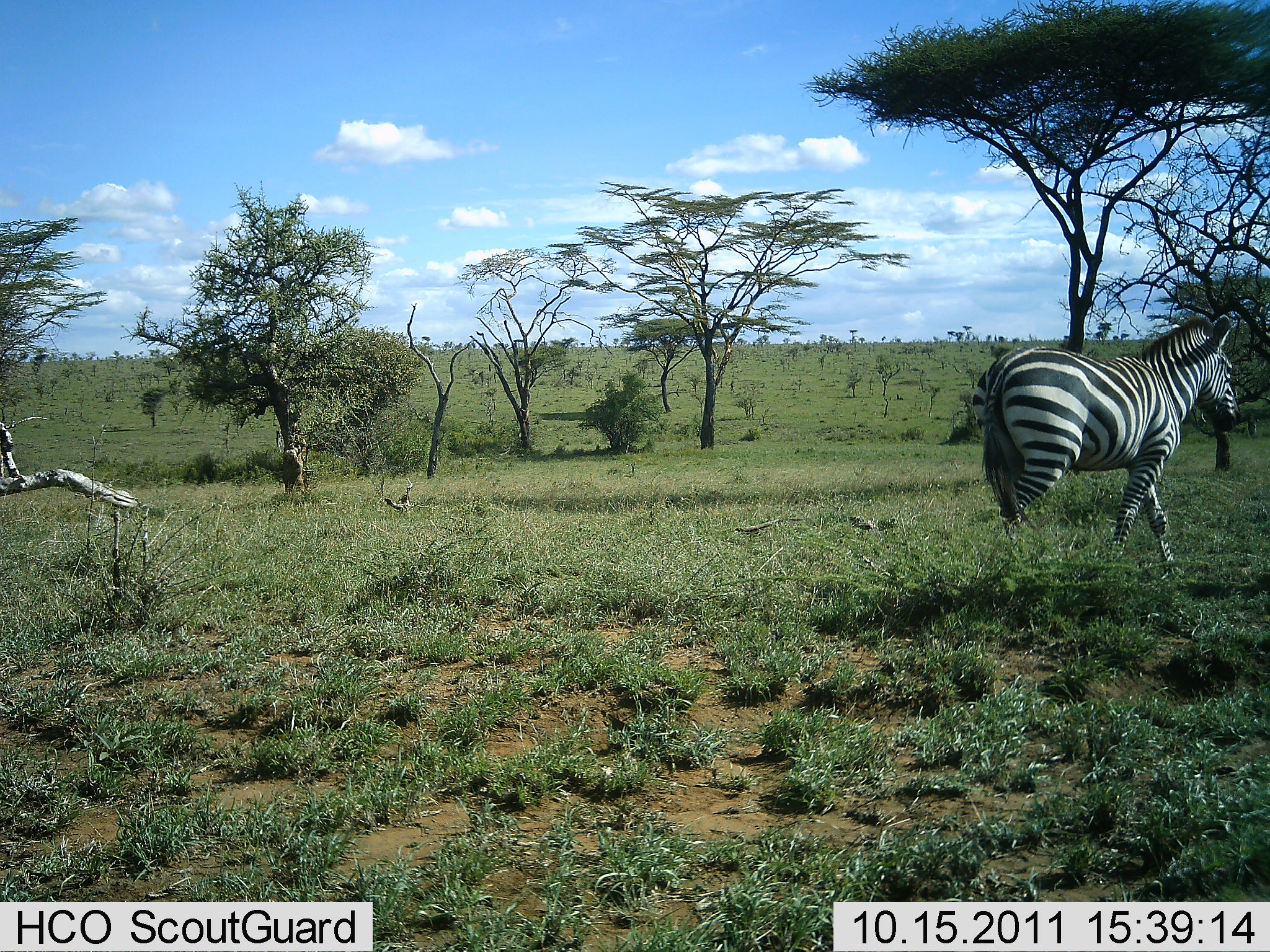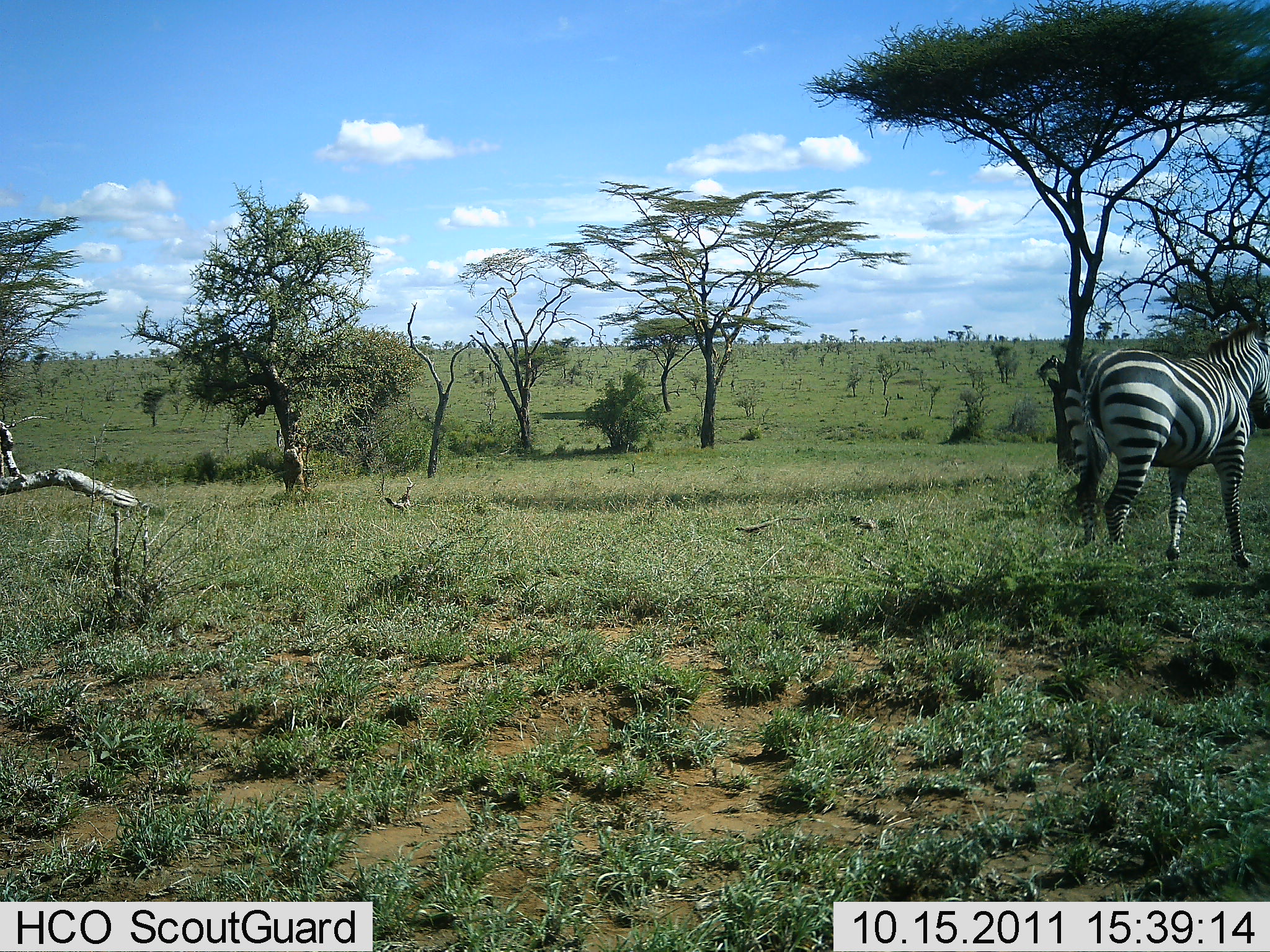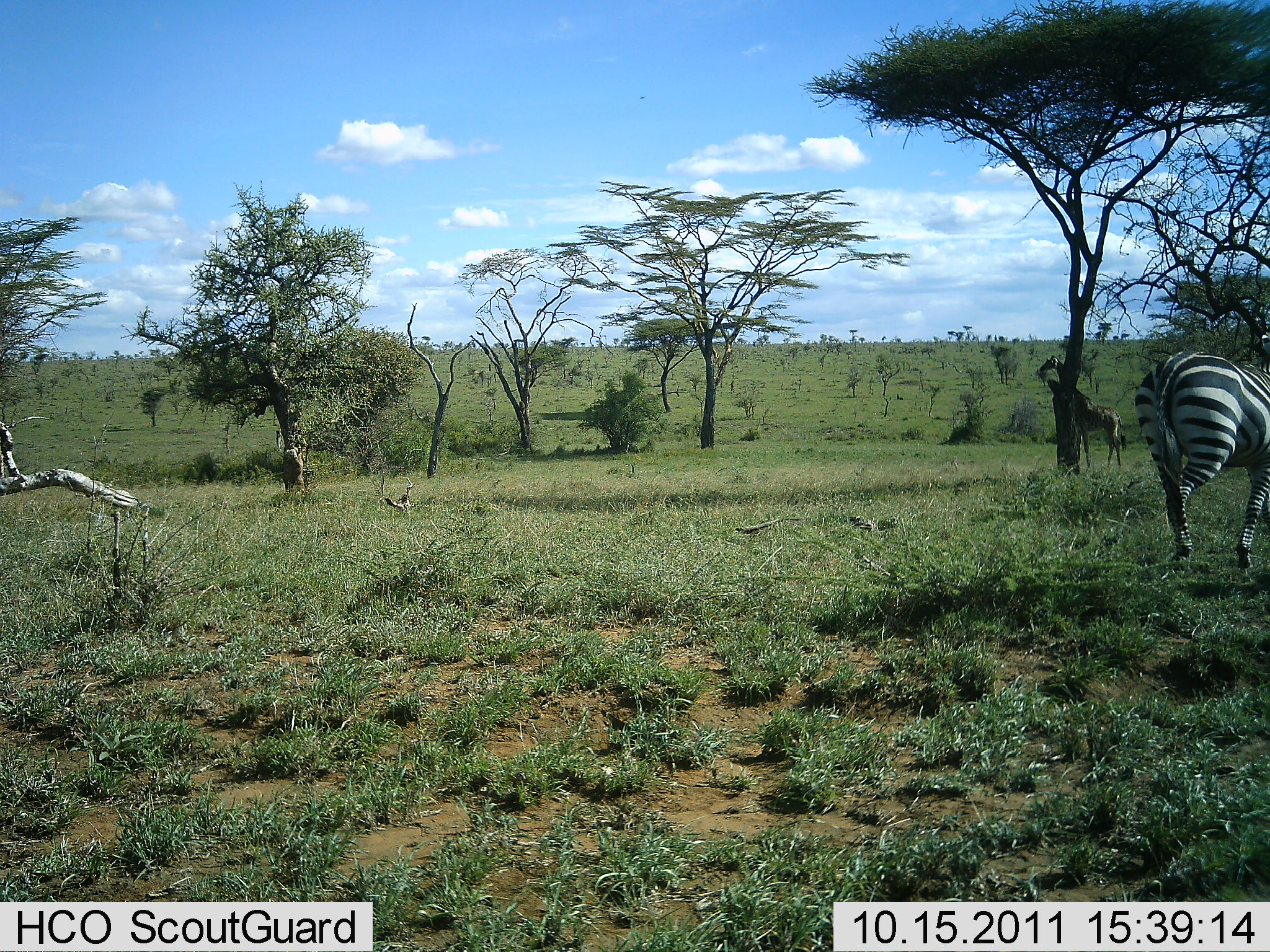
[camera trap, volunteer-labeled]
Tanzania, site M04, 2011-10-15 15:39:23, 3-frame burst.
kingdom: Animalia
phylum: Chordata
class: Mammalia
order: Artiodactyla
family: Giraffidae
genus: Giraffa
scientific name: Giraffa camelopardalis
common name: giraffe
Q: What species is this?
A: Giraffe (Giraffa camelopardalis).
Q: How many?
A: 1.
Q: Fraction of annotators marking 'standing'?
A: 91%.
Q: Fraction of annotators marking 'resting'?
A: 0%.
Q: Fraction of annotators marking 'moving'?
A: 0%.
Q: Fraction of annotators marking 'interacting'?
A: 0%.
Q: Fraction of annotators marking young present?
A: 0%.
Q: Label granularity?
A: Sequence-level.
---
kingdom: Animalia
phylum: Chordata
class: Mammalia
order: Perissodactyla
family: Equidae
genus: Equus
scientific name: Equus quagga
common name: plains zebra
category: zebra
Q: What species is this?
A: Zebra (plains zebra) (Equus quagga).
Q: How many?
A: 1.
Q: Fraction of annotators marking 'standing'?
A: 16%.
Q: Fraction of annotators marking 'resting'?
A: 0%.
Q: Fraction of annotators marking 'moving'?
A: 95%.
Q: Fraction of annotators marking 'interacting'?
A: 0%.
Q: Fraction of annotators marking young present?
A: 0%.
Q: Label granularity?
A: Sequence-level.